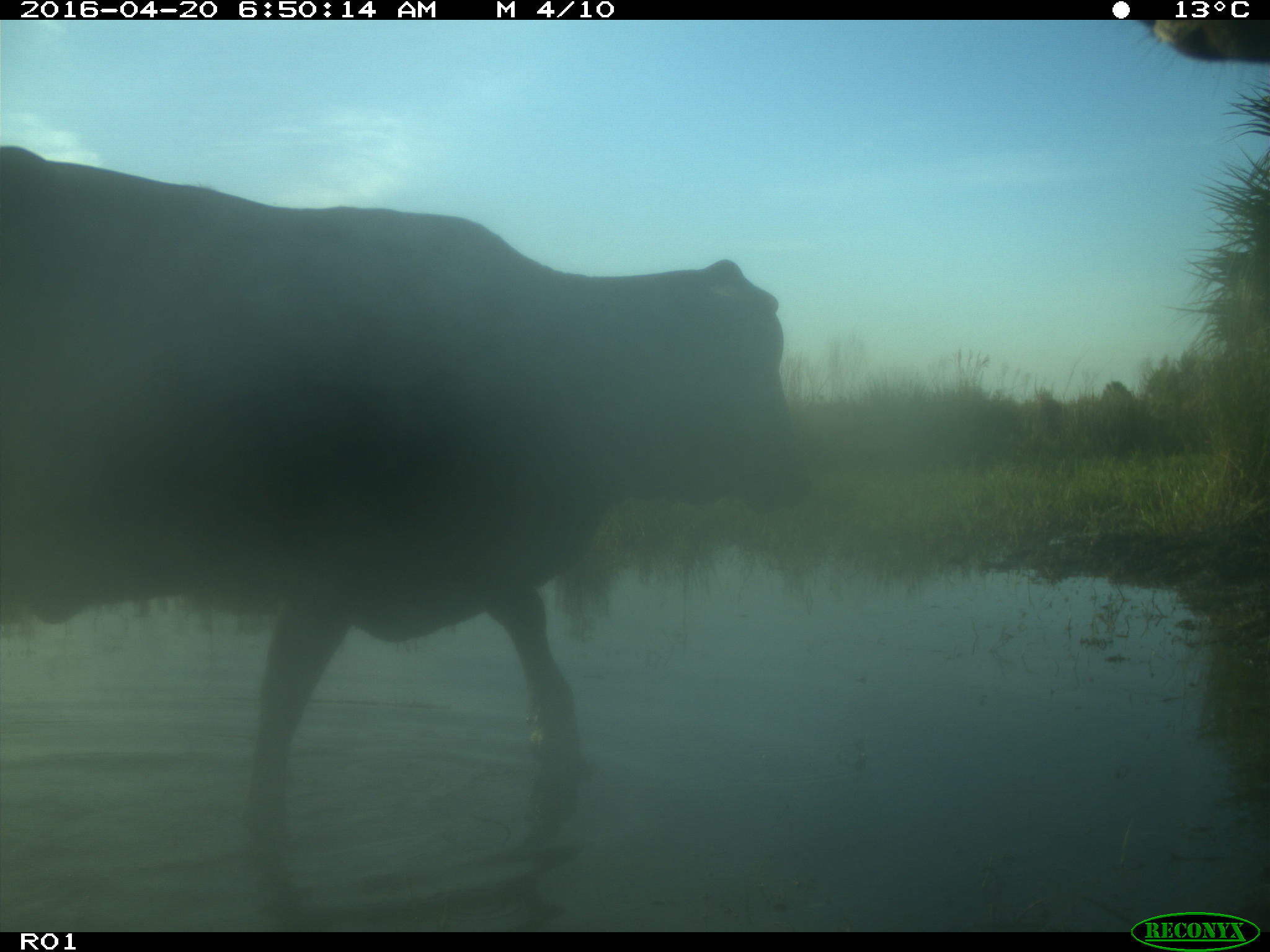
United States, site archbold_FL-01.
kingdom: Animalia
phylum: Chordata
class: Mammalia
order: Artiodactyla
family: Bovidae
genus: Bos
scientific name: Bos taurus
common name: domestic cow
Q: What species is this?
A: Bos taurus (domestic cow).